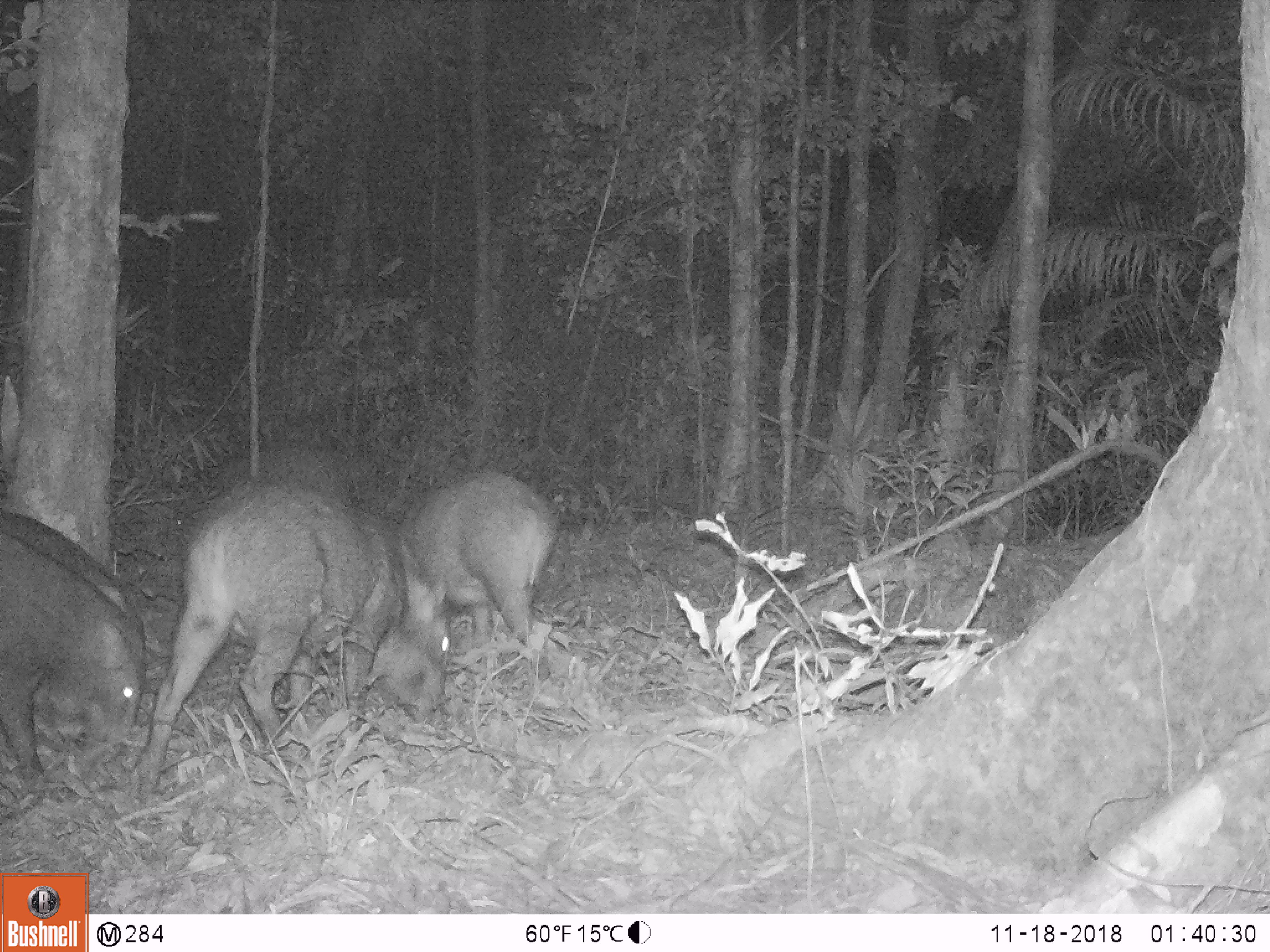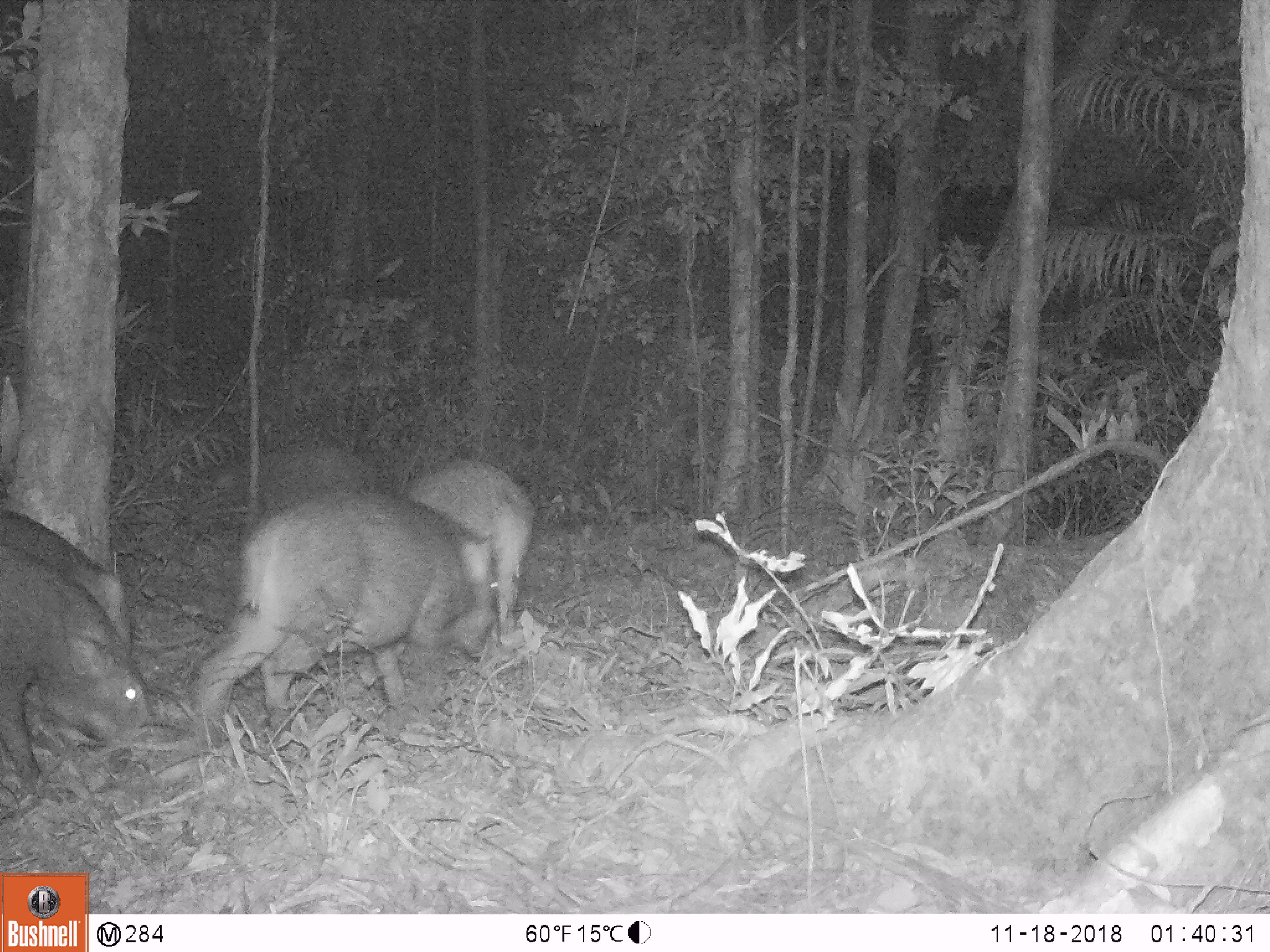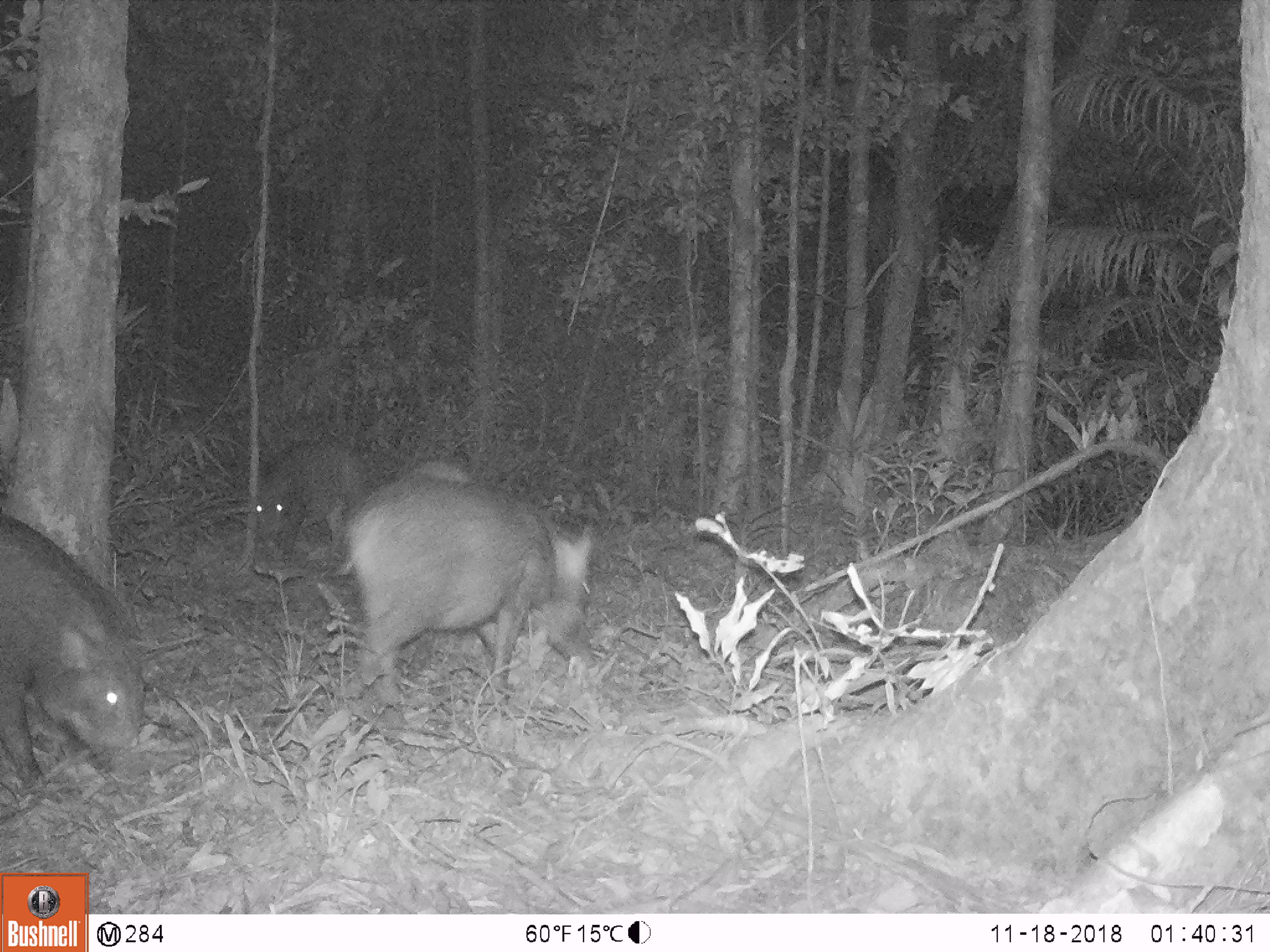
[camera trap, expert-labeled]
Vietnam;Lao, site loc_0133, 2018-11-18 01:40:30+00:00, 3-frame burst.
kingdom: Animalia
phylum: Chordata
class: Mammalia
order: Artiodactyla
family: Suidae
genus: Sus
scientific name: Sus scrofa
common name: eurasian wild pig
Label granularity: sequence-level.